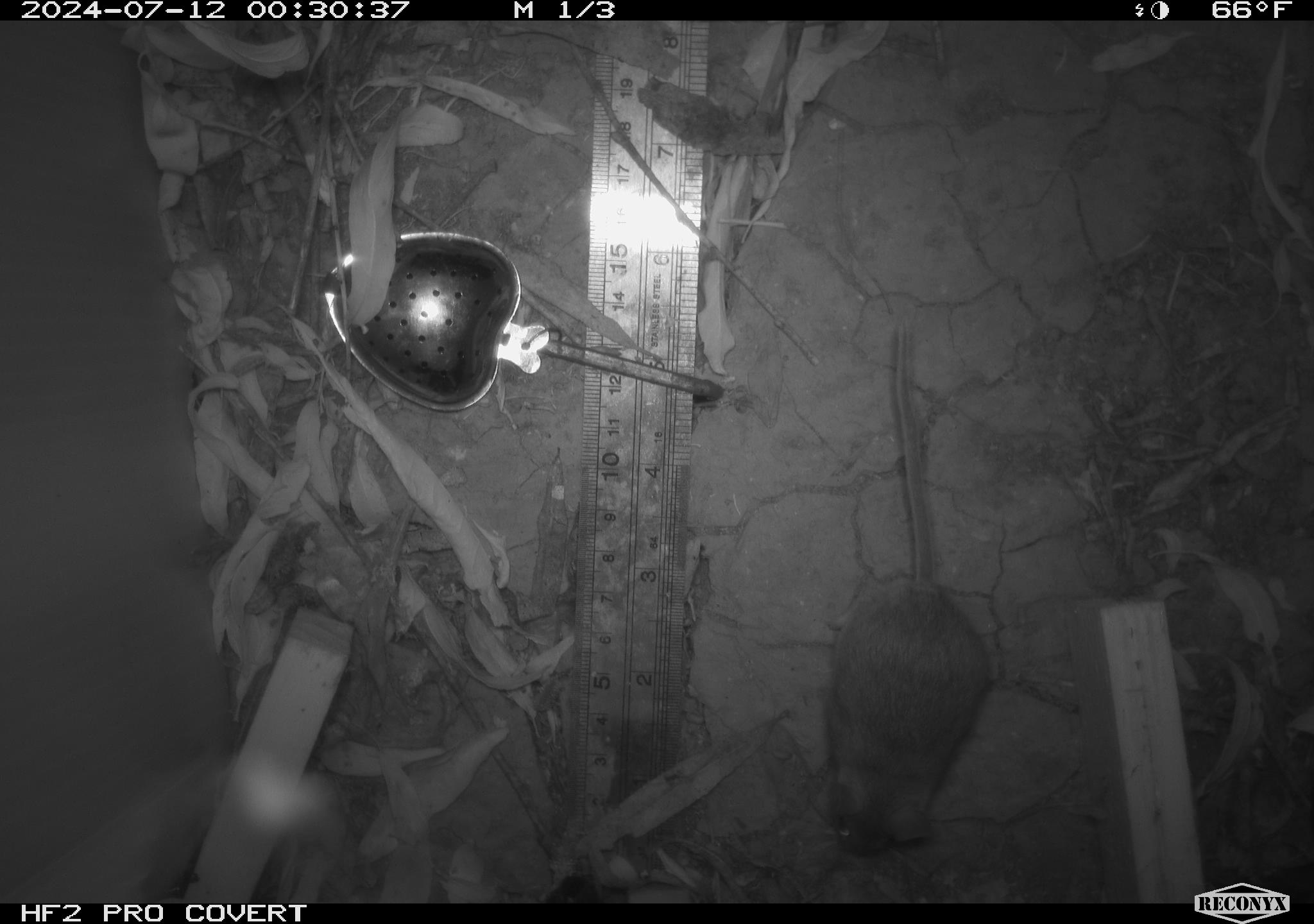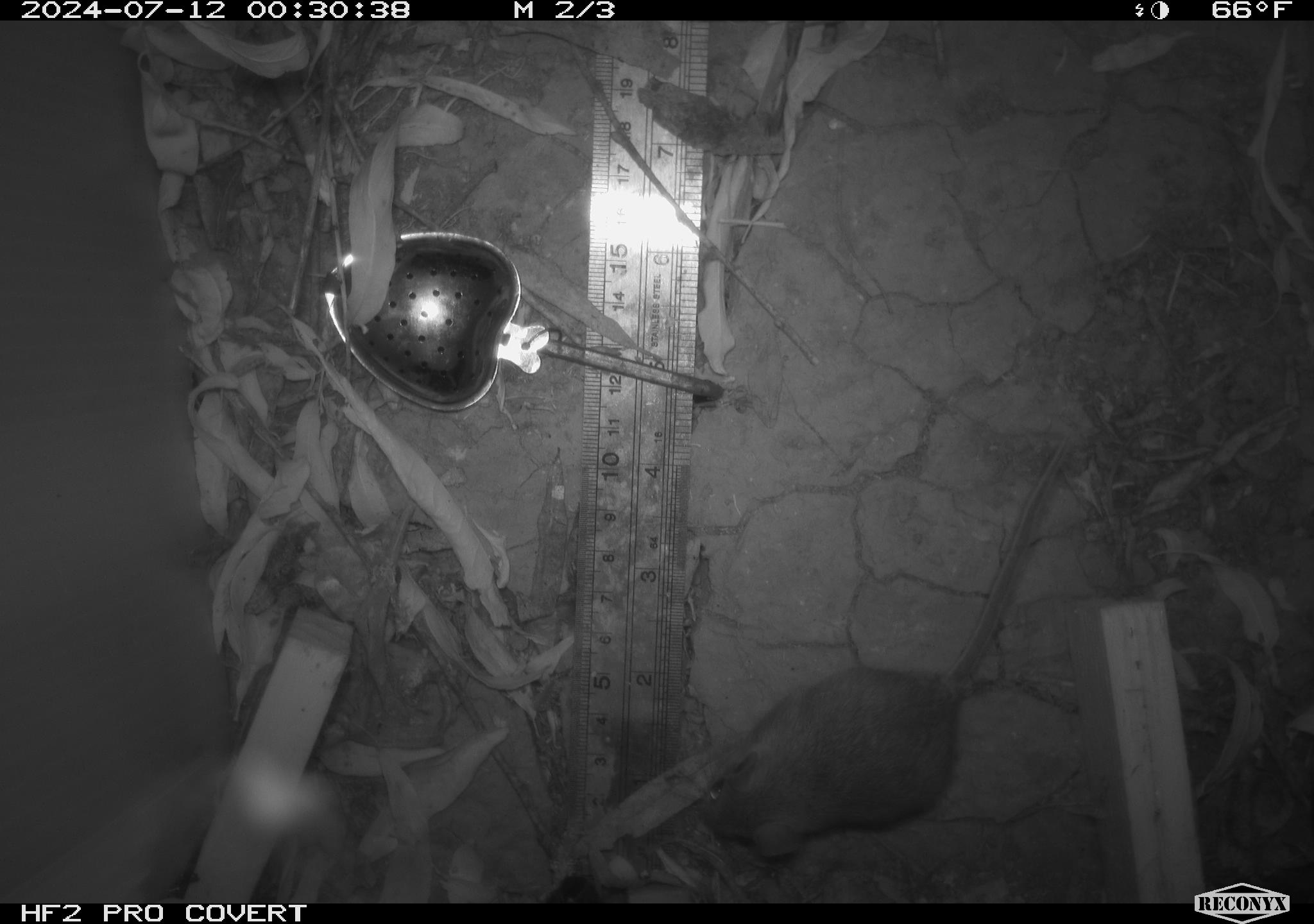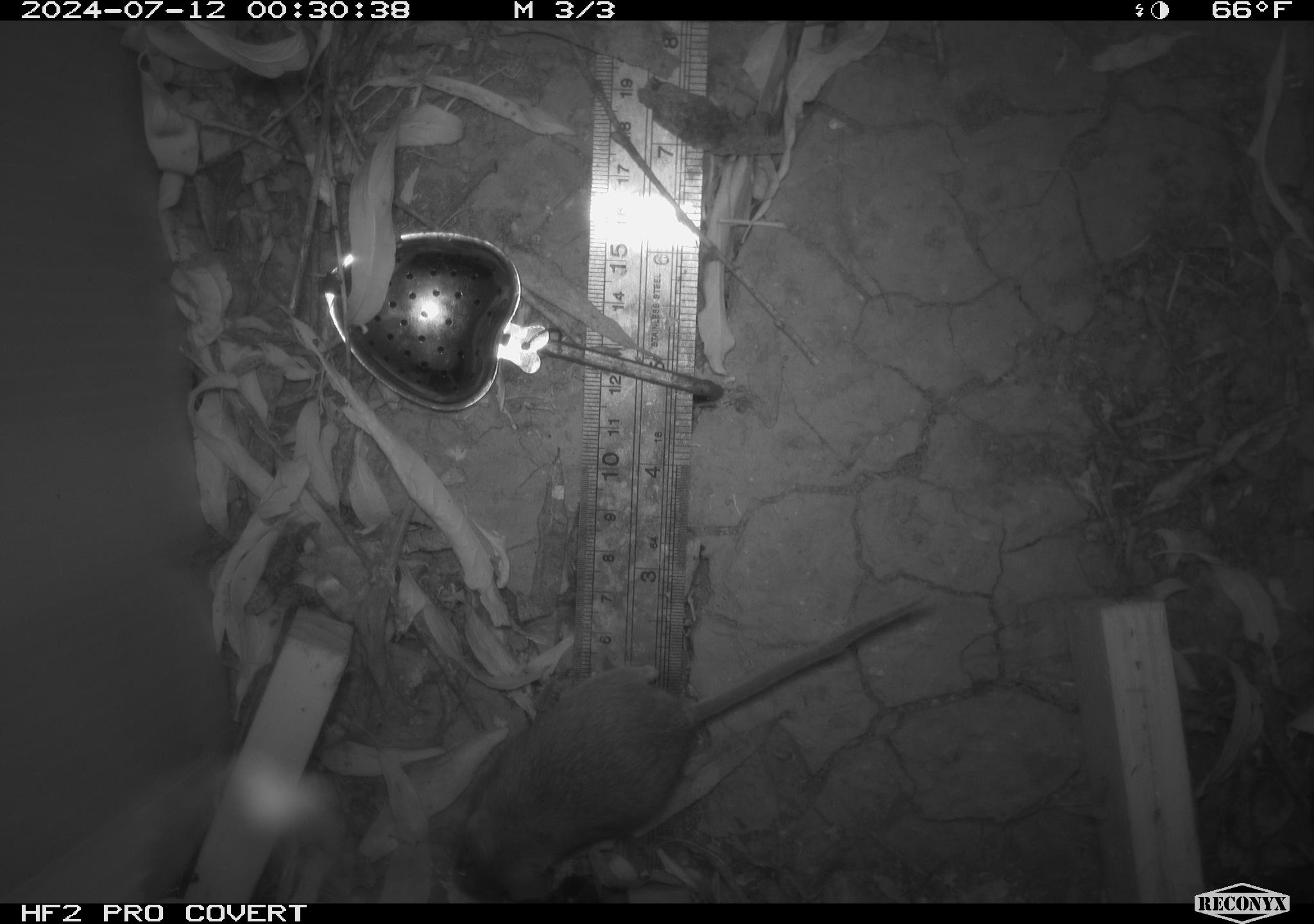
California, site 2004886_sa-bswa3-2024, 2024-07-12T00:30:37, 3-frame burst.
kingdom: Animalia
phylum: Chordata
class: Mammalia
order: Rodentia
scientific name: Rodentia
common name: mouse species